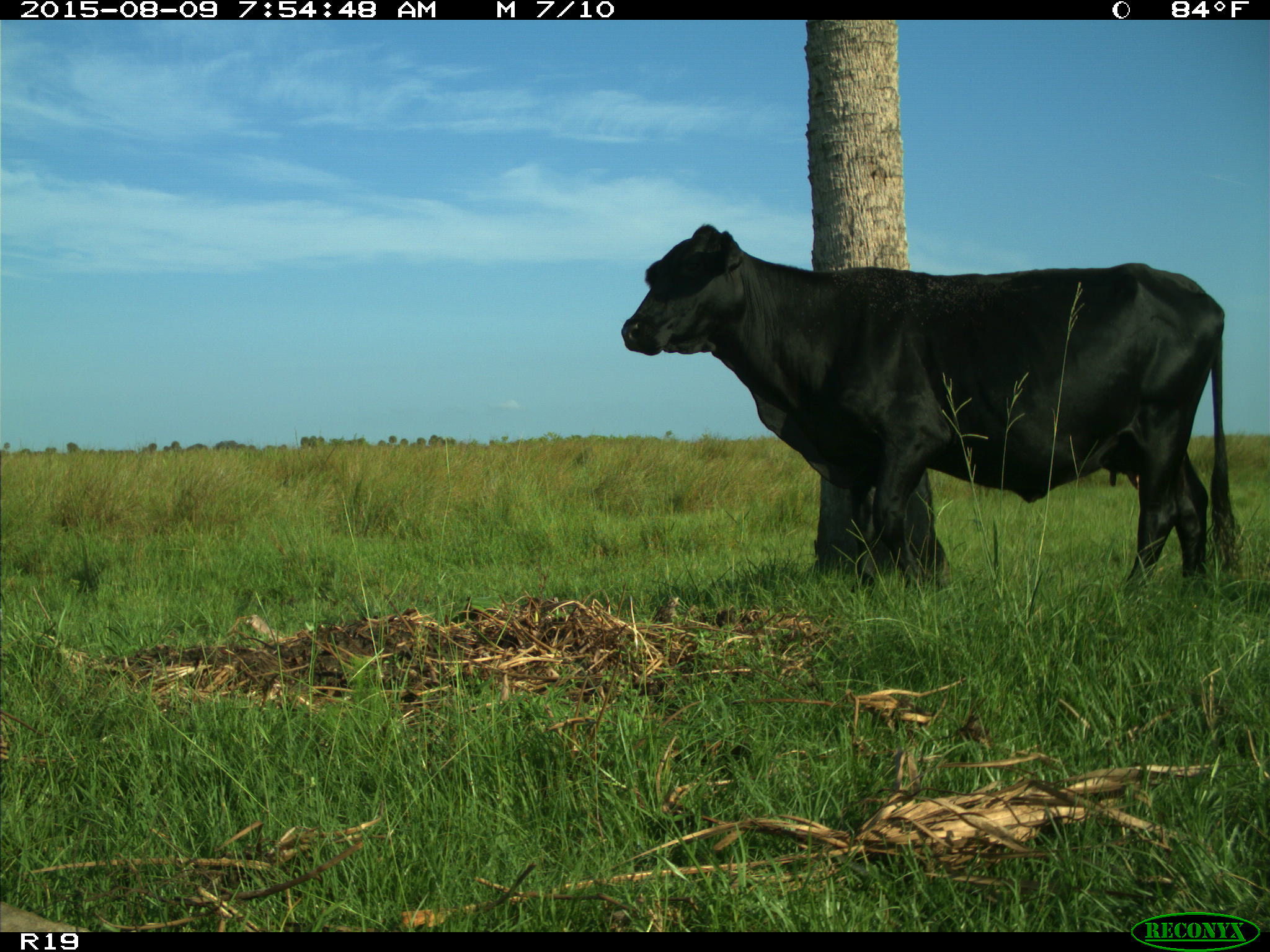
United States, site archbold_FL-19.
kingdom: Animalia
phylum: Chordata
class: Mammalia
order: Artiodactyla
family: Bovidae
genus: Bos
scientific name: Bos taurus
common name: domestic cow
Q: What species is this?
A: Bos taurus (domestic cow).